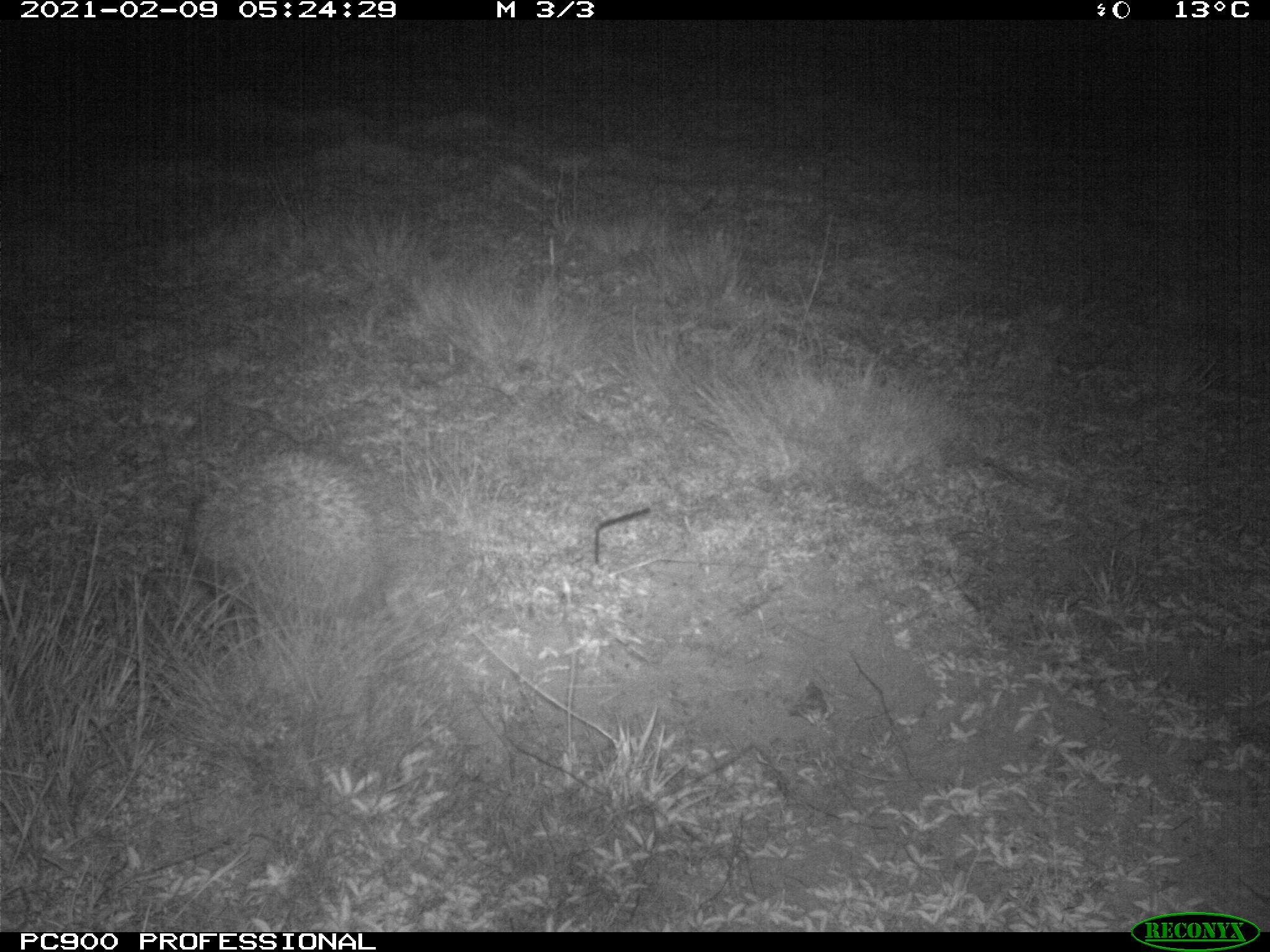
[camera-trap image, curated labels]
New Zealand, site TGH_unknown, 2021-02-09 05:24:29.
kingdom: Animalia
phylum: Chordata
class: Mammalia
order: Eulipotyphla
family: Erinaceidae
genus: Erinaceus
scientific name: Erinaceus europaeus europaeus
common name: european hedgehog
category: hedgehog